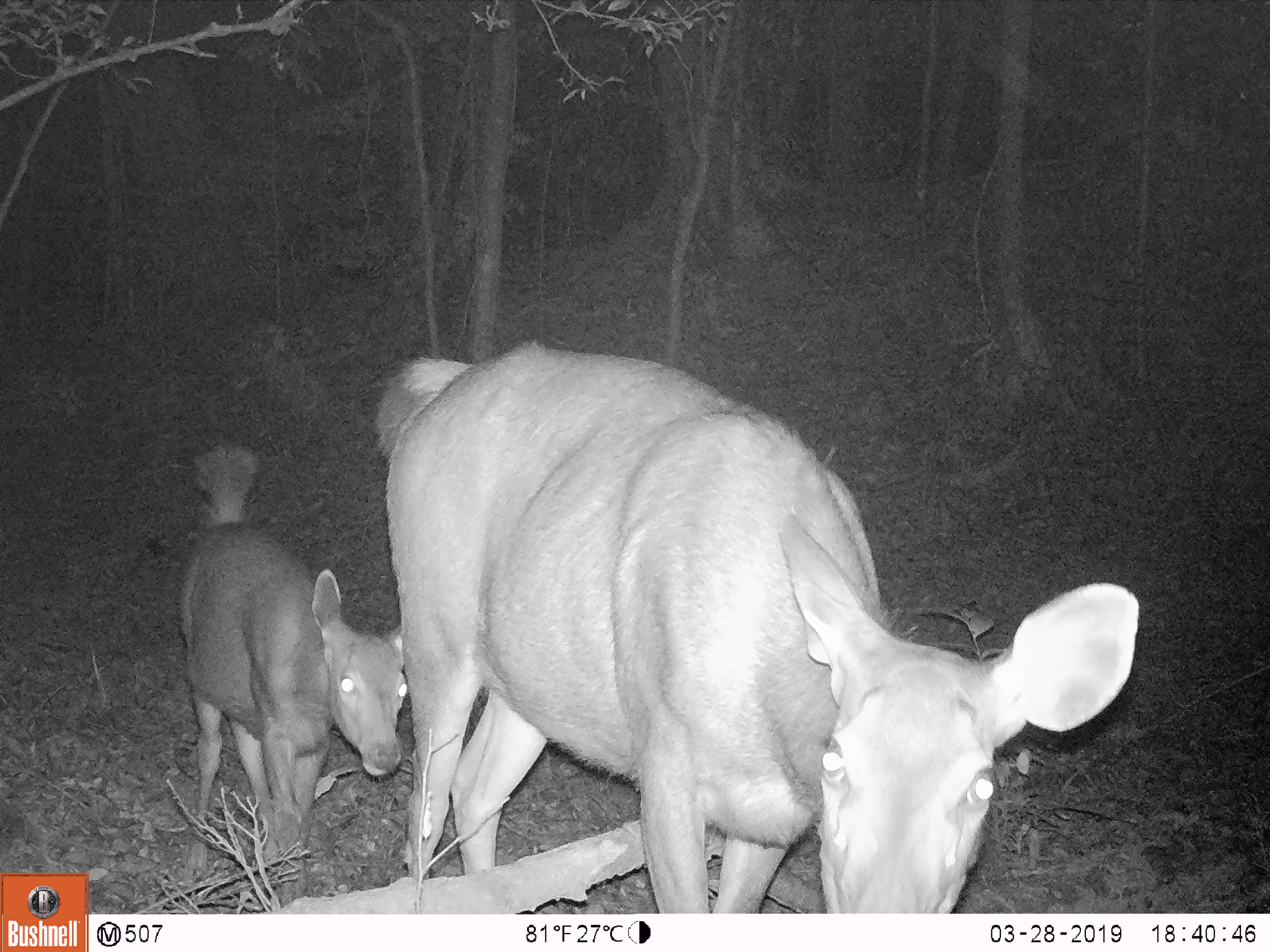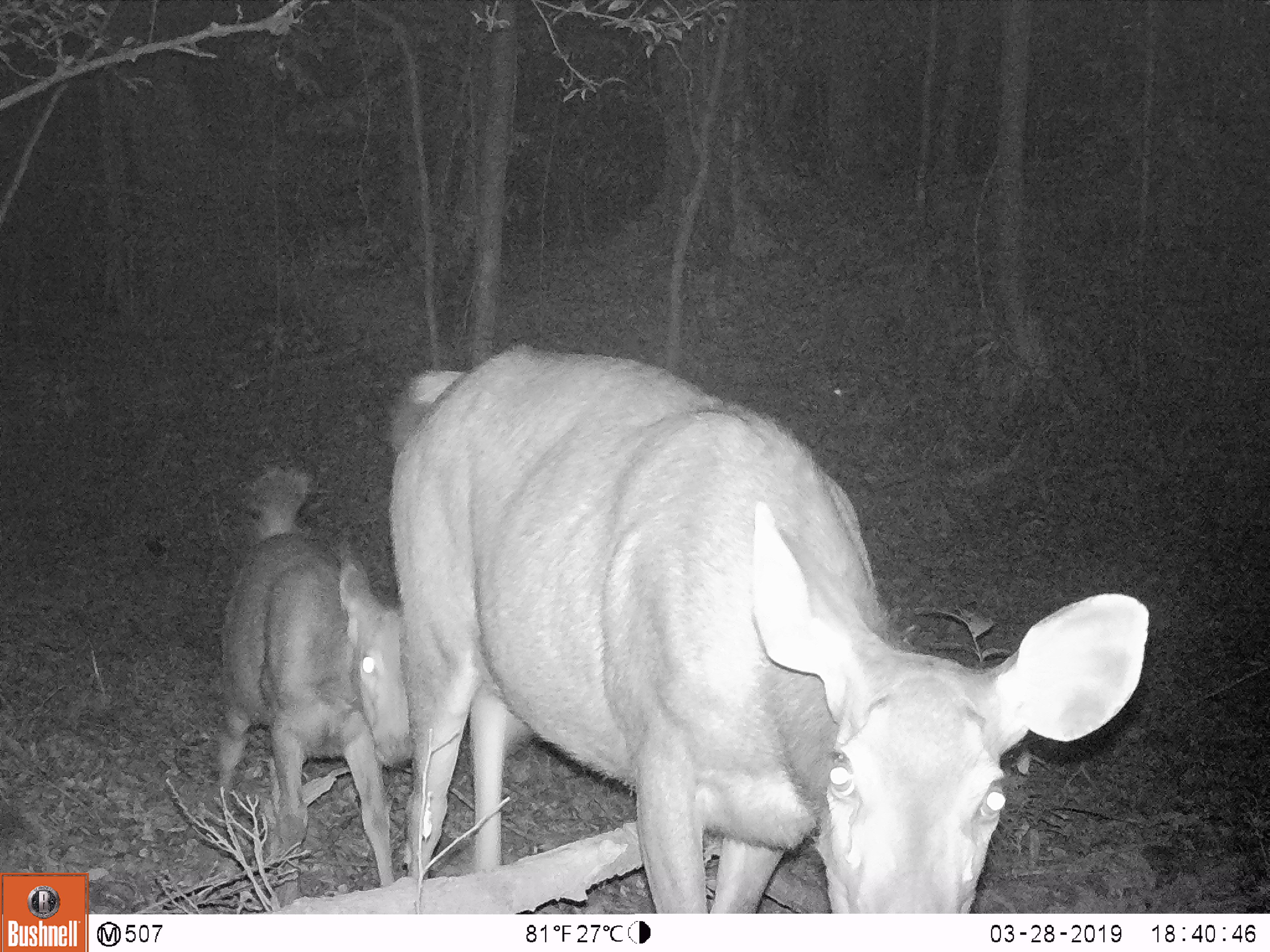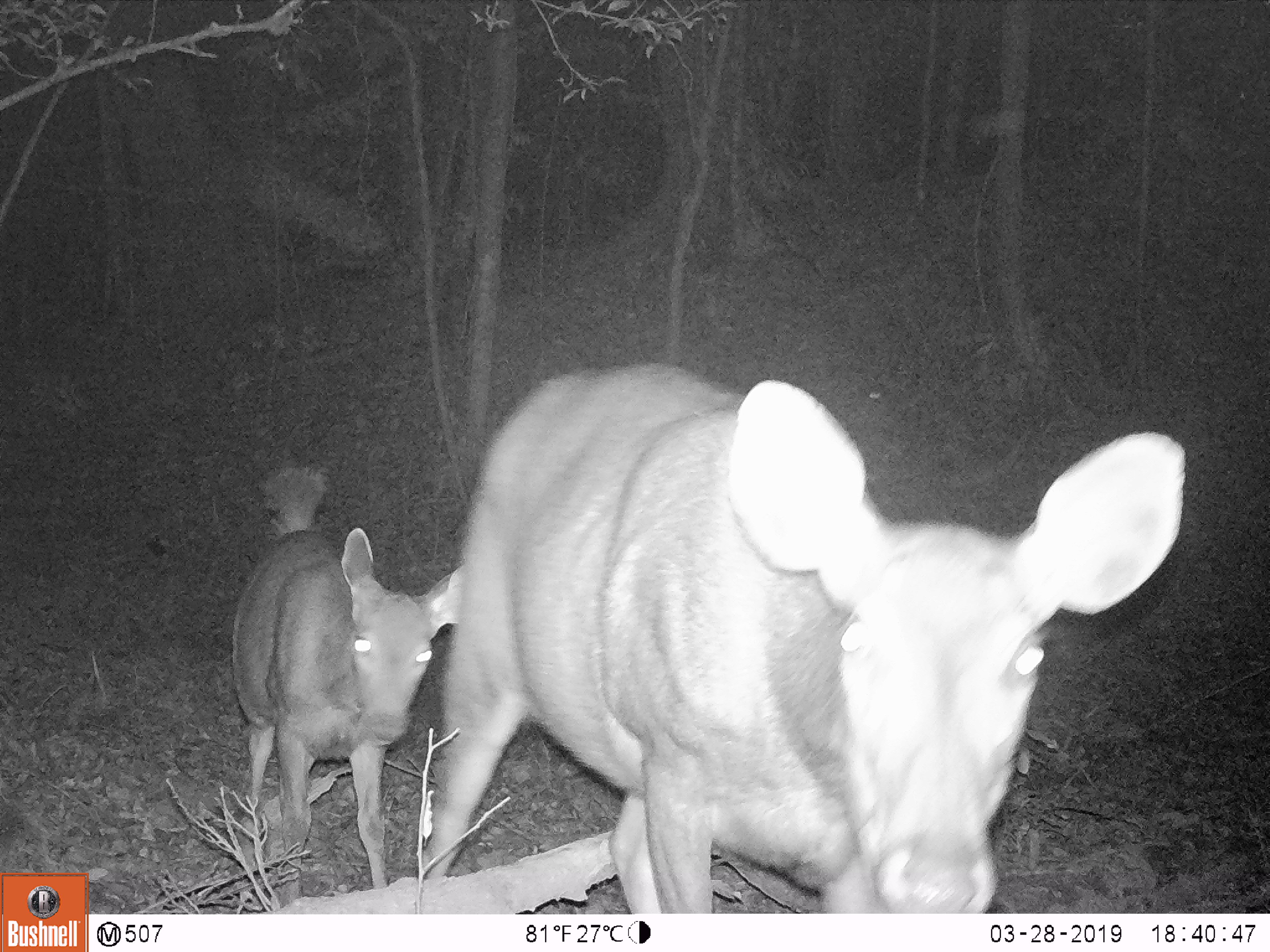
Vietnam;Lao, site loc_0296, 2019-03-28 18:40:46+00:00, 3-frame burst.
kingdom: Animalia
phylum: Chordata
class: Mammalia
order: Artiodactyla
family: Cervidae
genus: Rusa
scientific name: Rusa unicolor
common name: sambar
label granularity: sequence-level